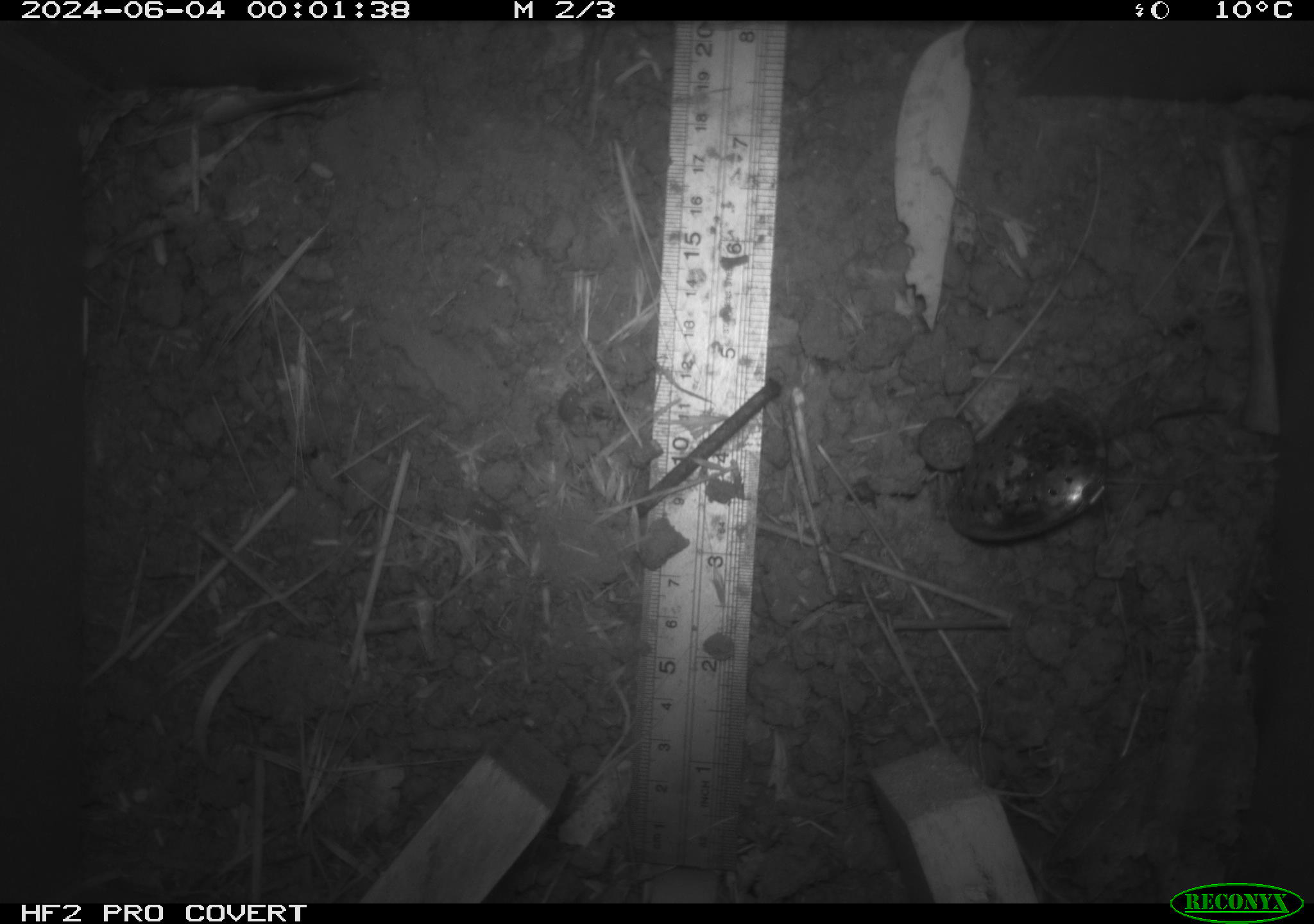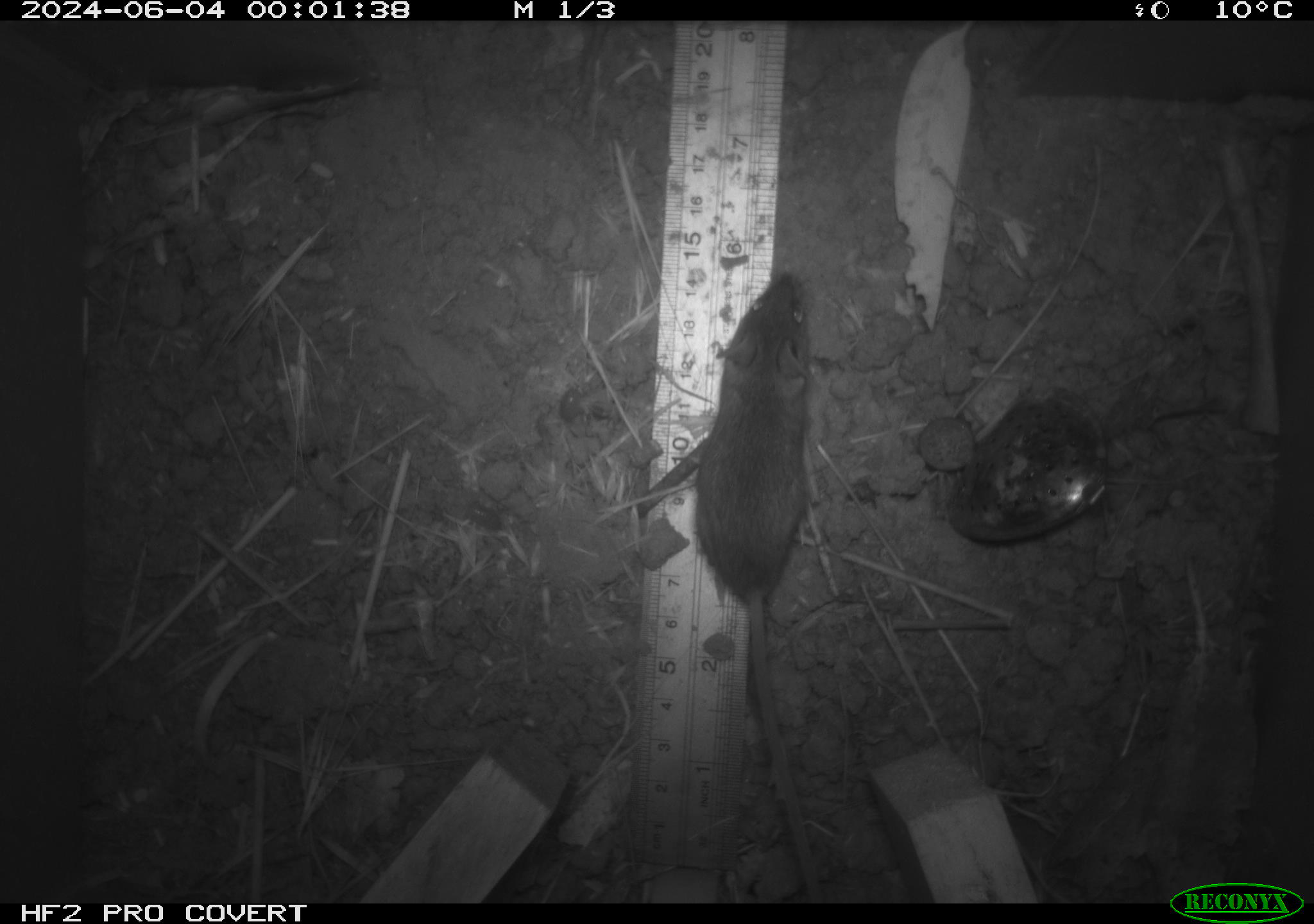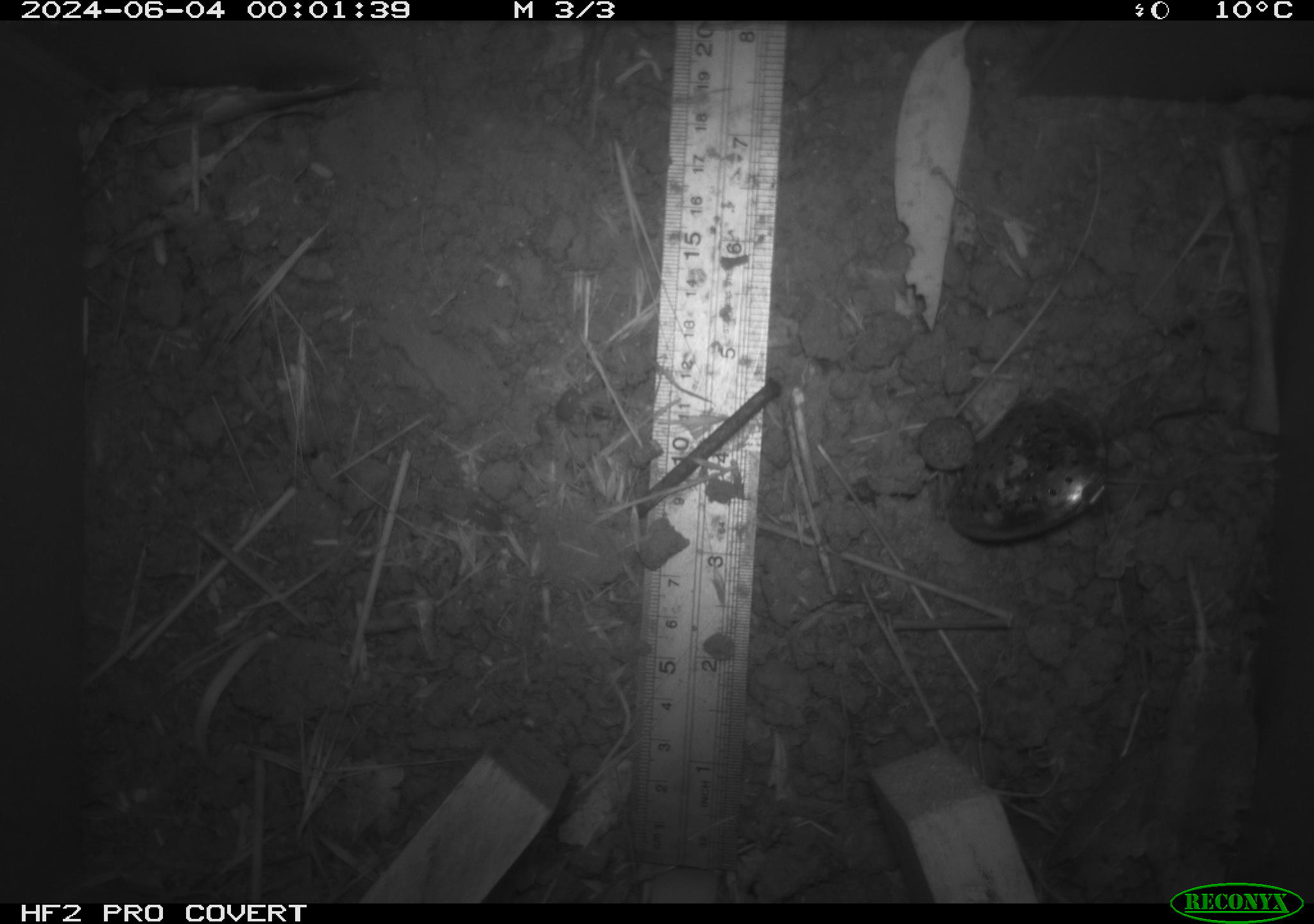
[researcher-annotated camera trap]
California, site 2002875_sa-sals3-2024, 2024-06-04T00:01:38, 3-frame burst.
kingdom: Animalia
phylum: Chordata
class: Mammalia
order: Rodentia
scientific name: Rodentia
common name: mouse species